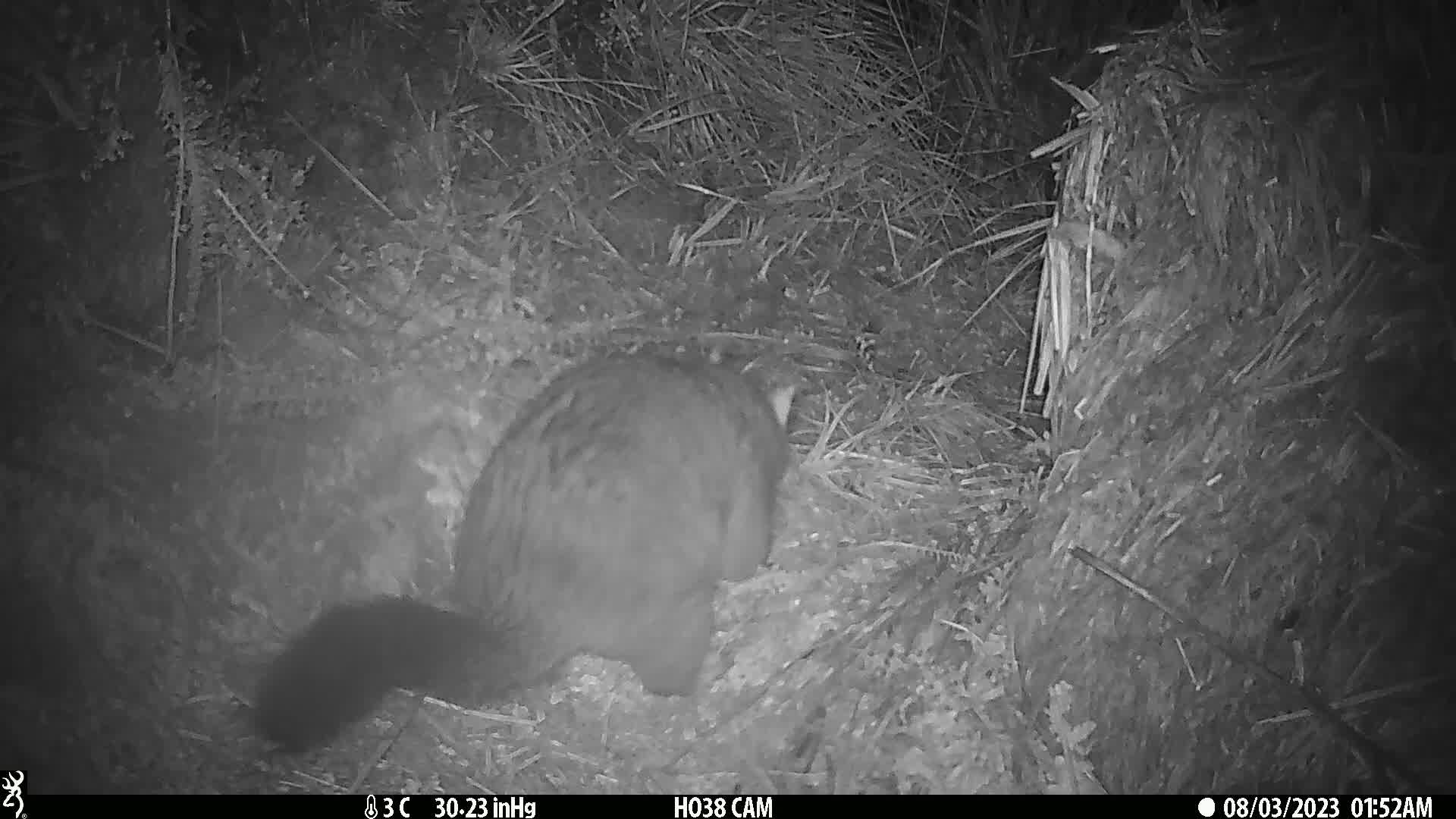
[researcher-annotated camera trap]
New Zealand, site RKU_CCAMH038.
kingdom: Animalia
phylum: Chordata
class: Mammalia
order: Diprotodontia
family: Phalangeridae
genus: Trichosurus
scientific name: Trichosurus vulpecula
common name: common brushtail possum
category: possum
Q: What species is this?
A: Possum (common brushtail possum) (Trichosurus vulpecula).